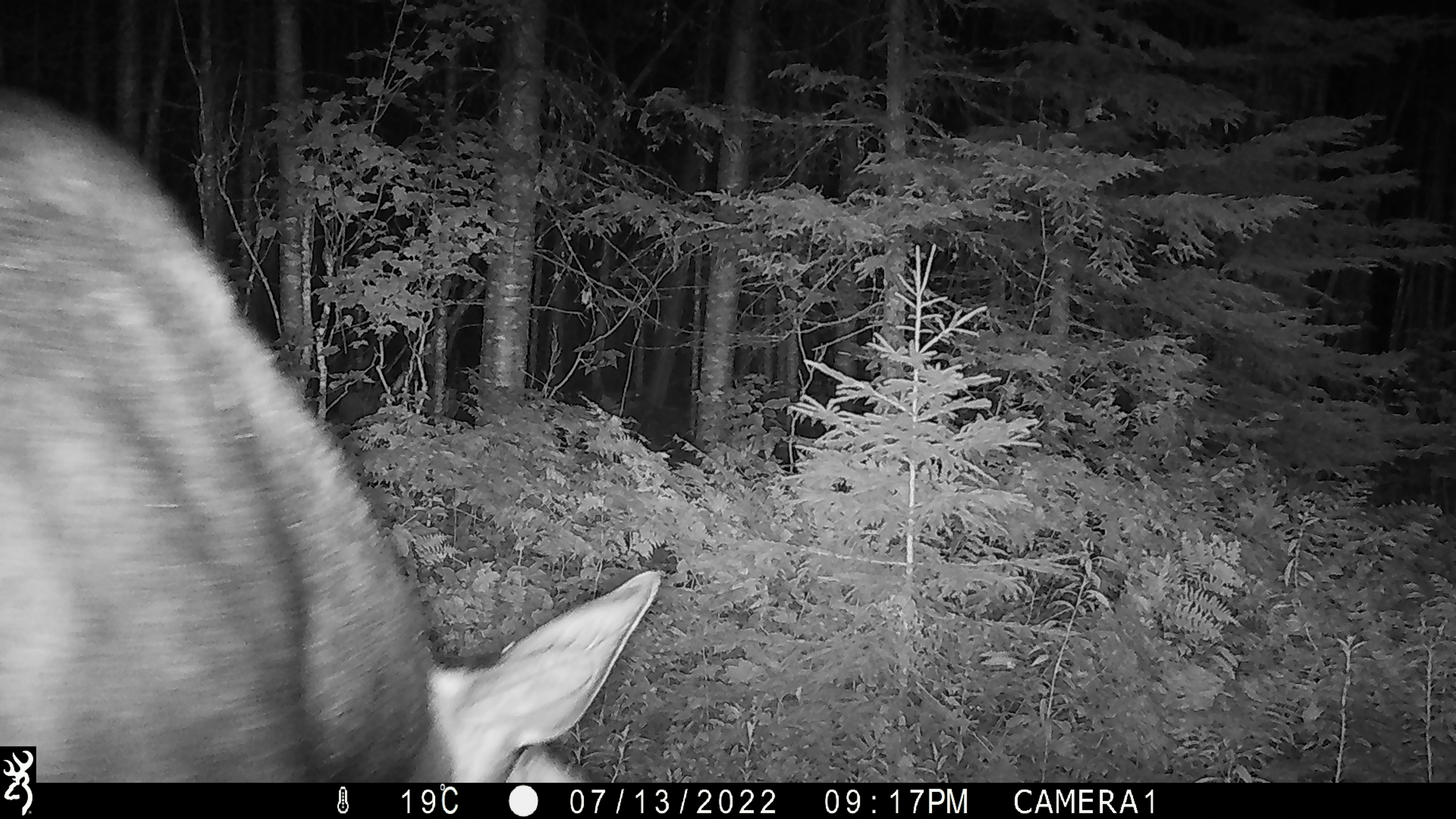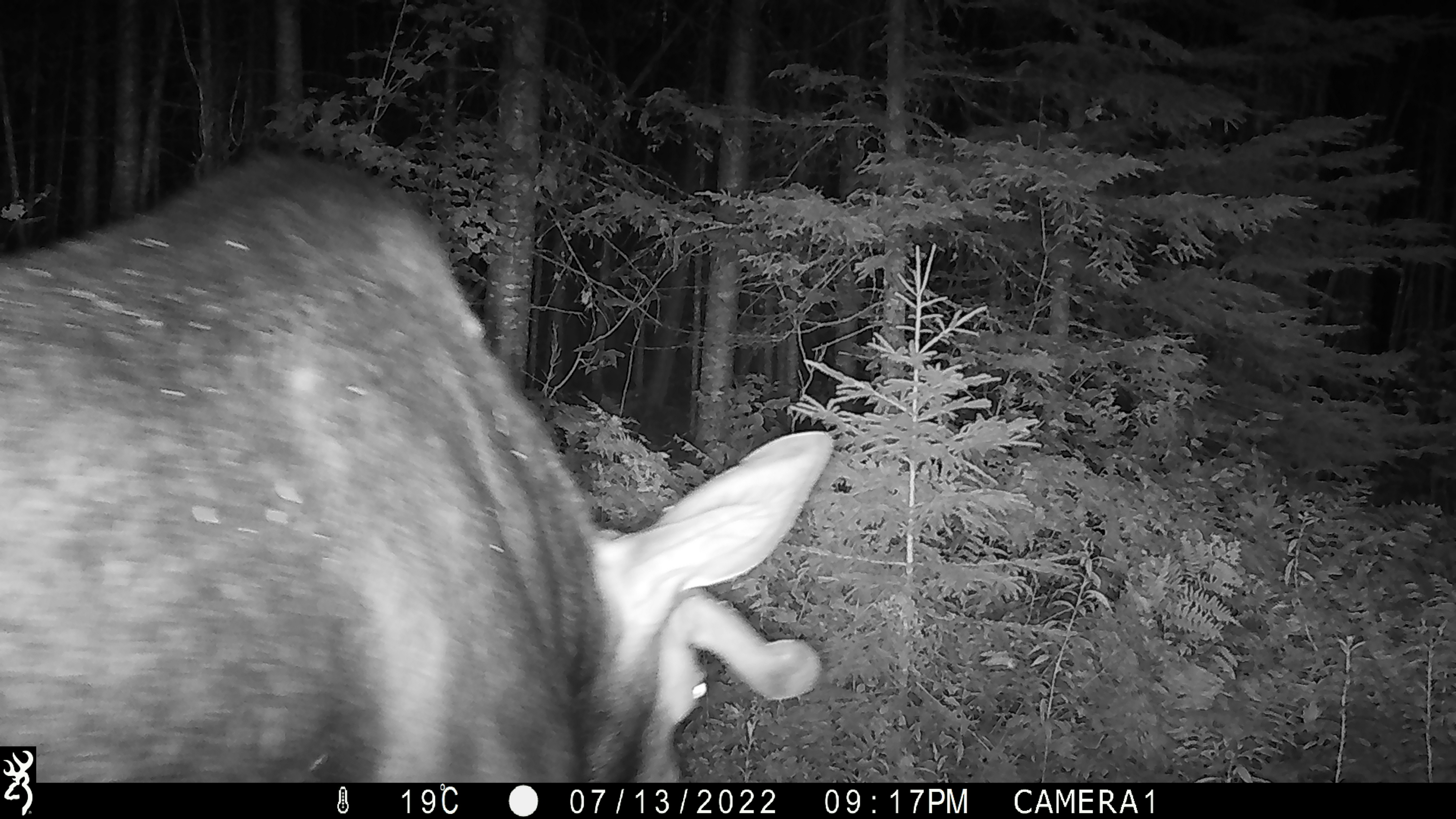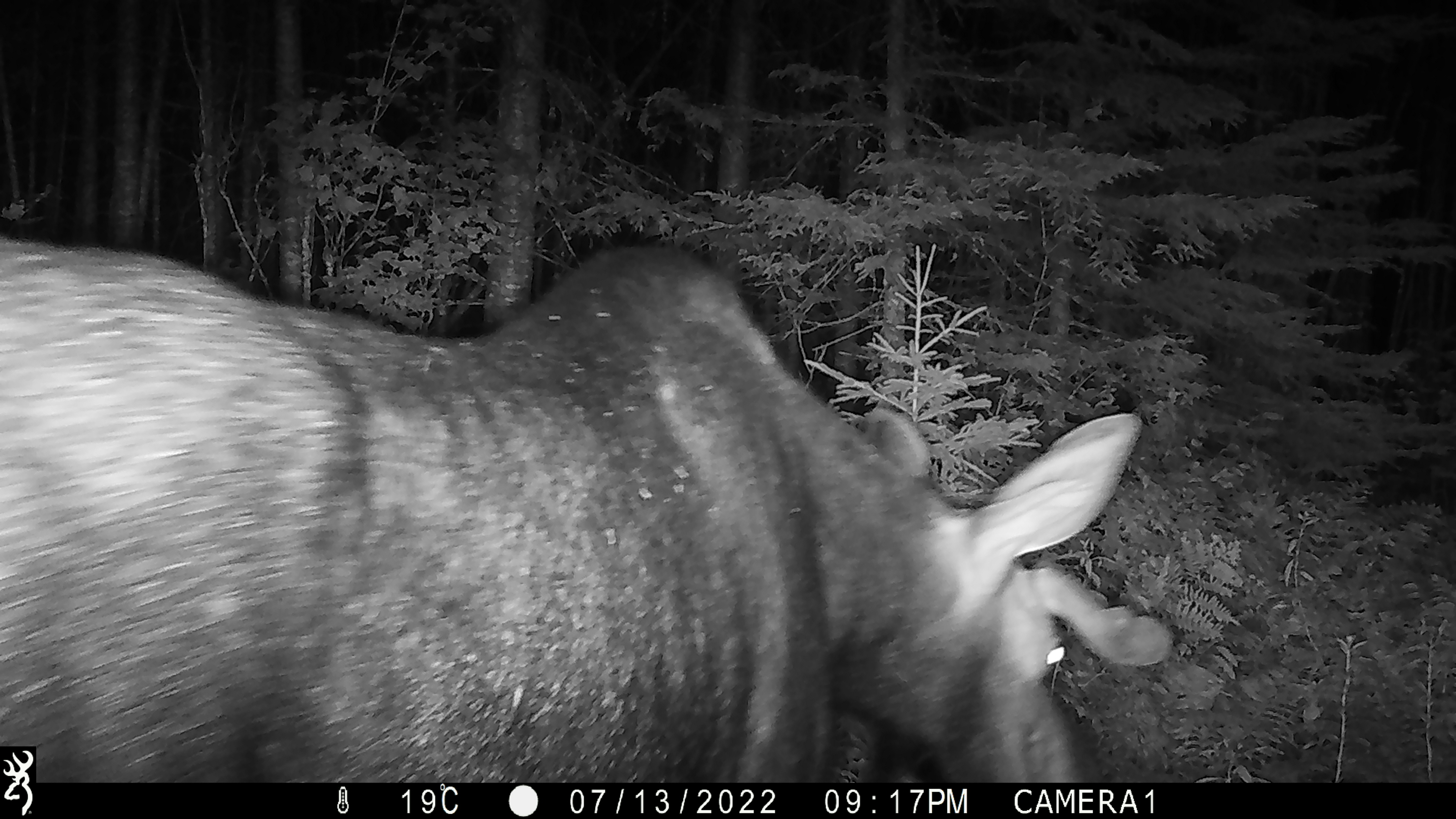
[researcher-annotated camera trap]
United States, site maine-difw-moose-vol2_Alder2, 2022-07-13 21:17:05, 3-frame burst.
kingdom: Animalia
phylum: Chordata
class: Mammalia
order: Artiodactyla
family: Cervidae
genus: Alces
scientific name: Alces alces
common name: moose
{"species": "moose (Alces alces)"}